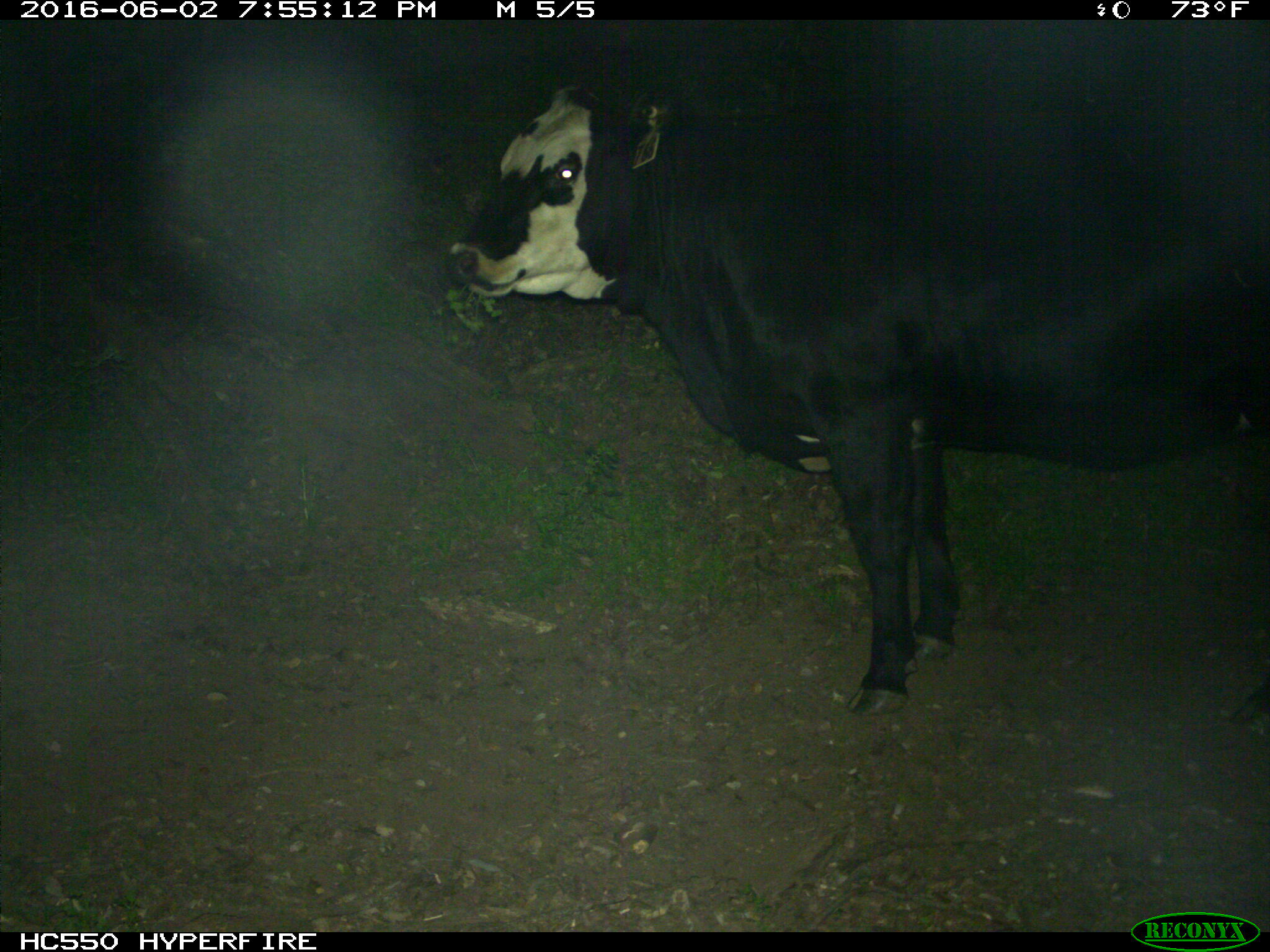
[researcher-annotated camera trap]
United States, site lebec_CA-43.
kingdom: Animalia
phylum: Chordata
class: Mammalia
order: Artiodactyla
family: Bovidae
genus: Bos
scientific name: Bos taurus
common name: domestic cow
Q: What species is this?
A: Bos taurus (domestic cow).